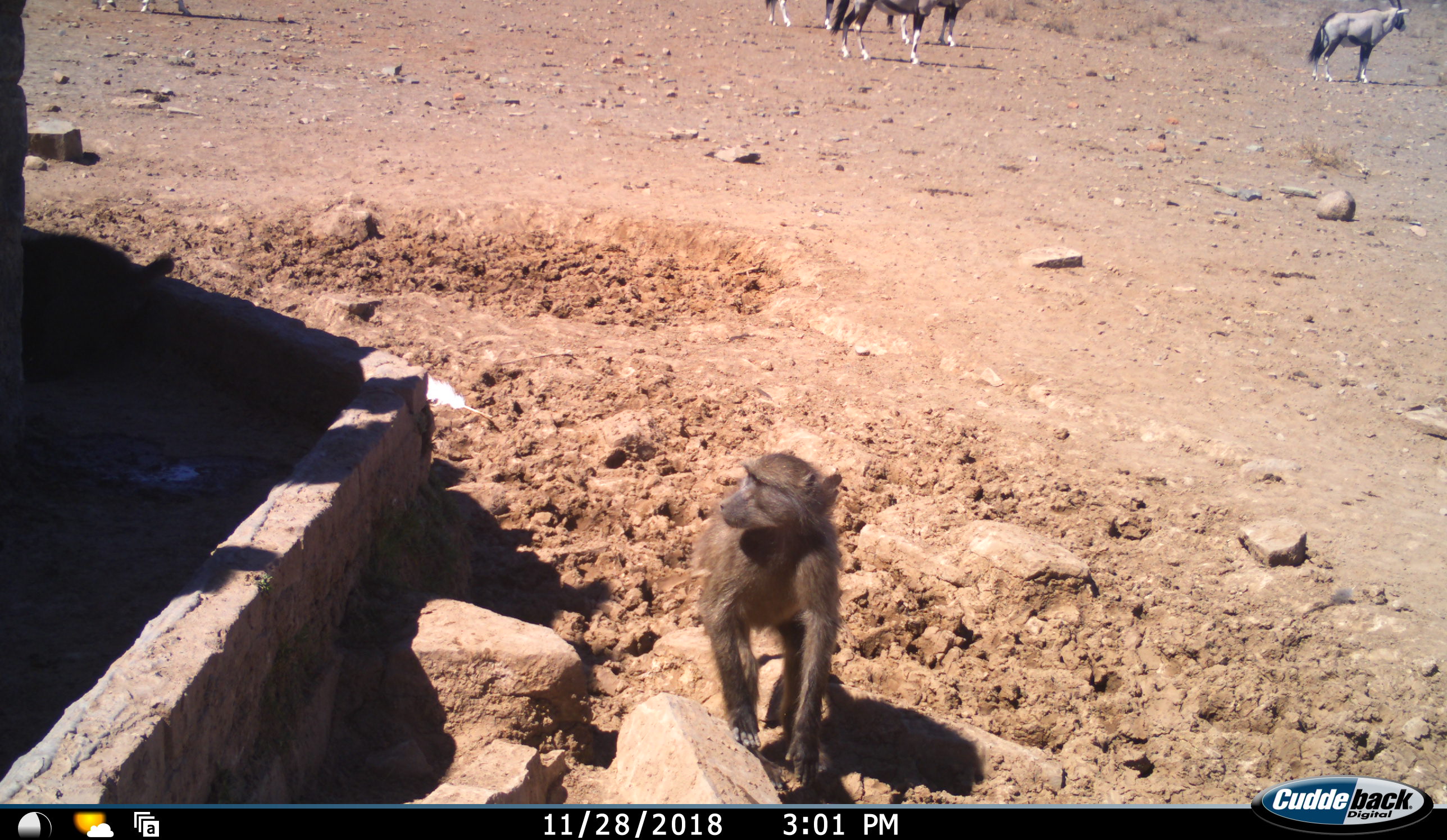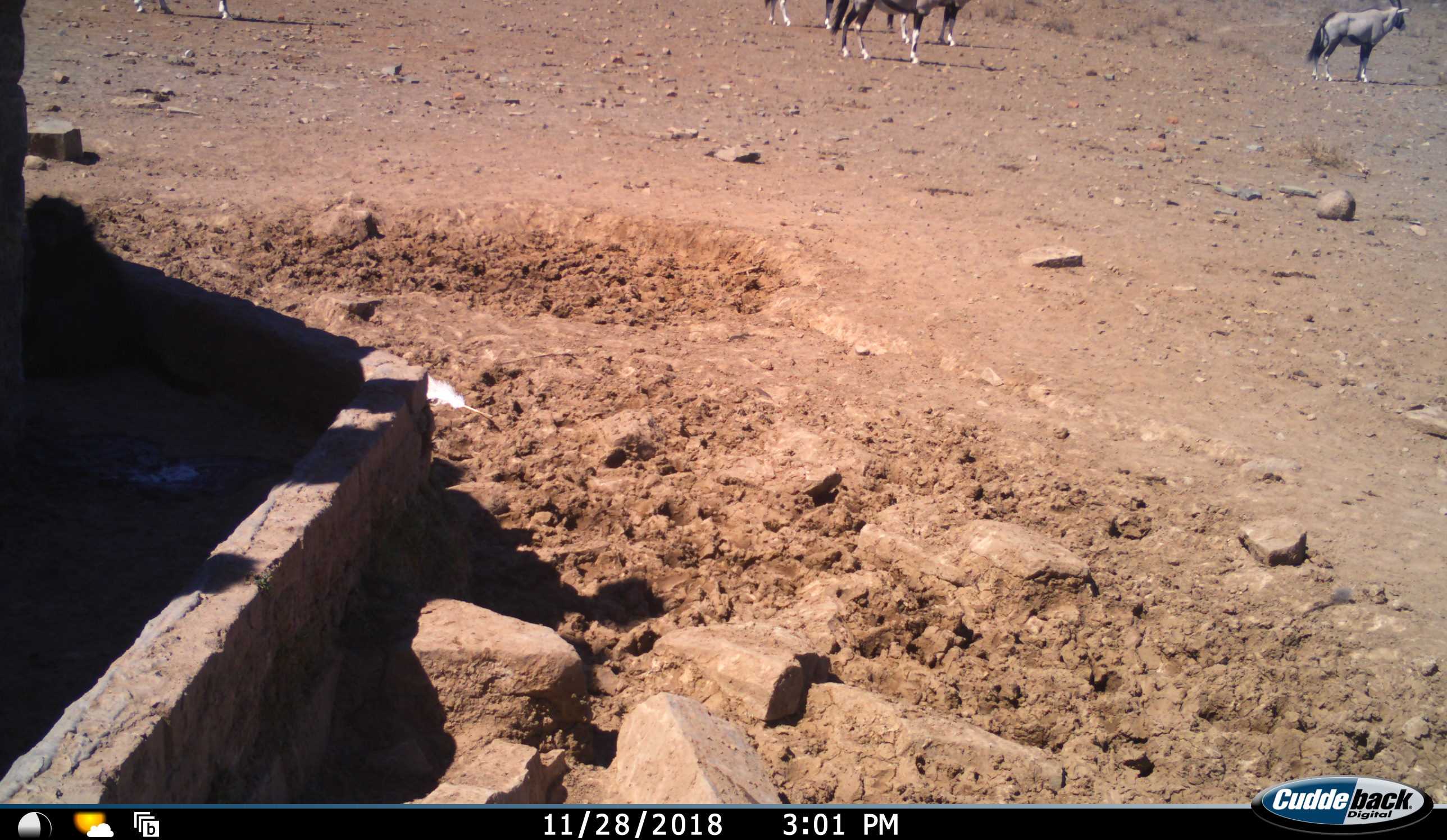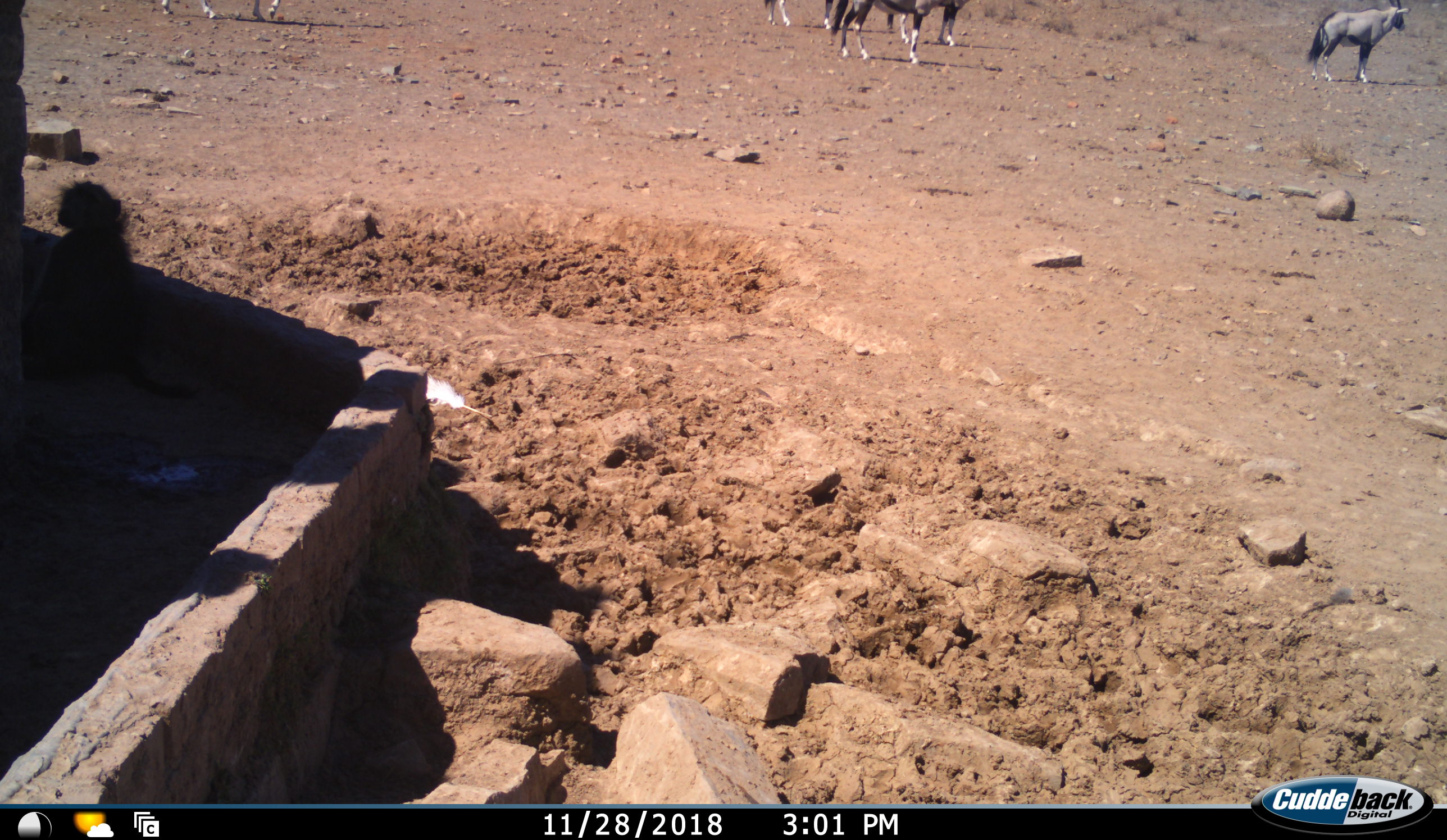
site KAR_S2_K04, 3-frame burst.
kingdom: Animalia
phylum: Chordata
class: Mammalia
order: Primates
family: Cercopithecidae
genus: Papio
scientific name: Papio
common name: baboon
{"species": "baboon (Papio)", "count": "2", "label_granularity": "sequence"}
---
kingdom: Animalia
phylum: Chordata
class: Mammalia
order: Artiodactyla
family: Bovidae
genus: Oryx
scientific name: Oryx gazella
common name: gemsbok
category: oryx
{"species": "oryx (gemsbok) (Oryx gazella)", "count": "5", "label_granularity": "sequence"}